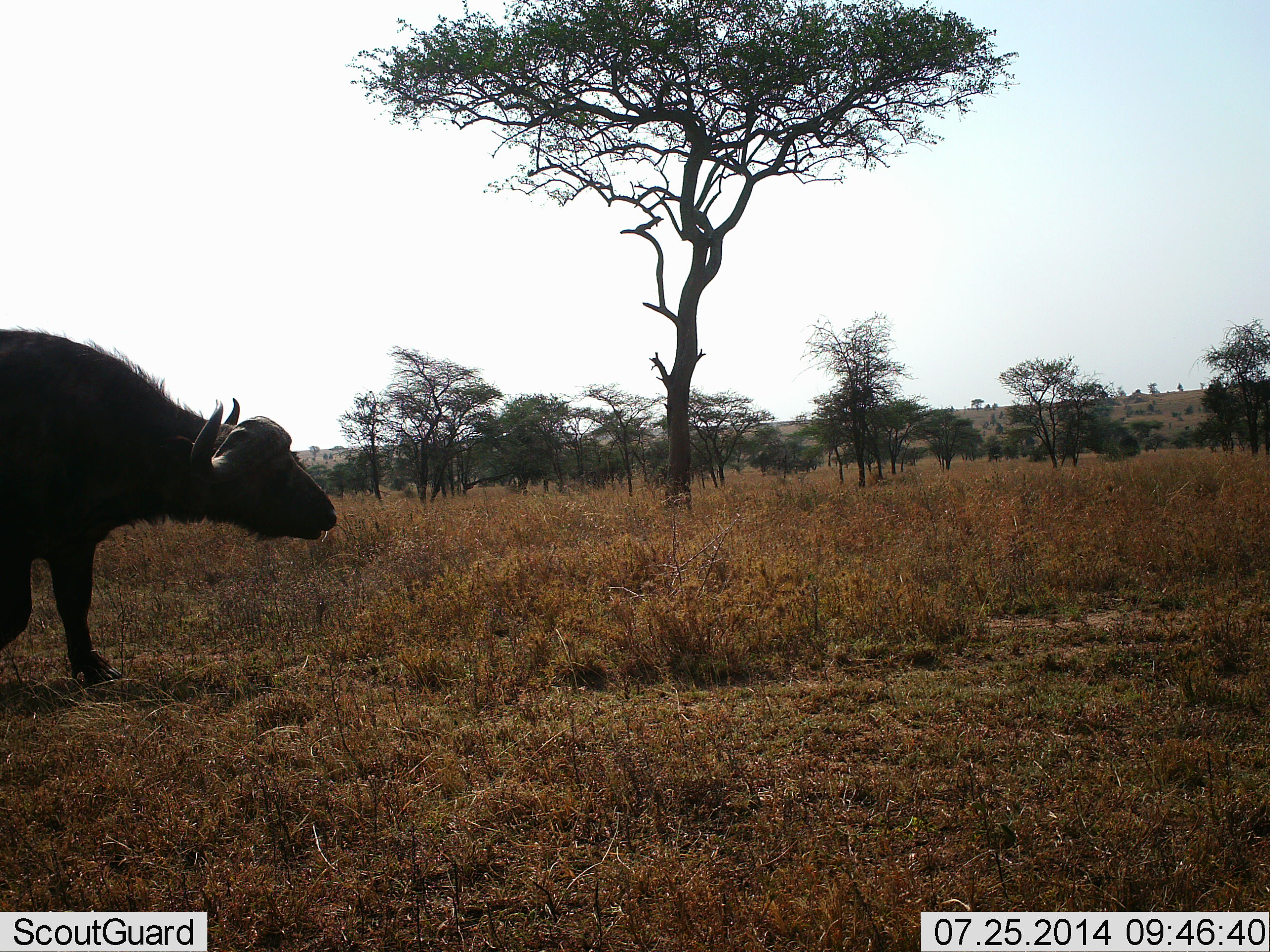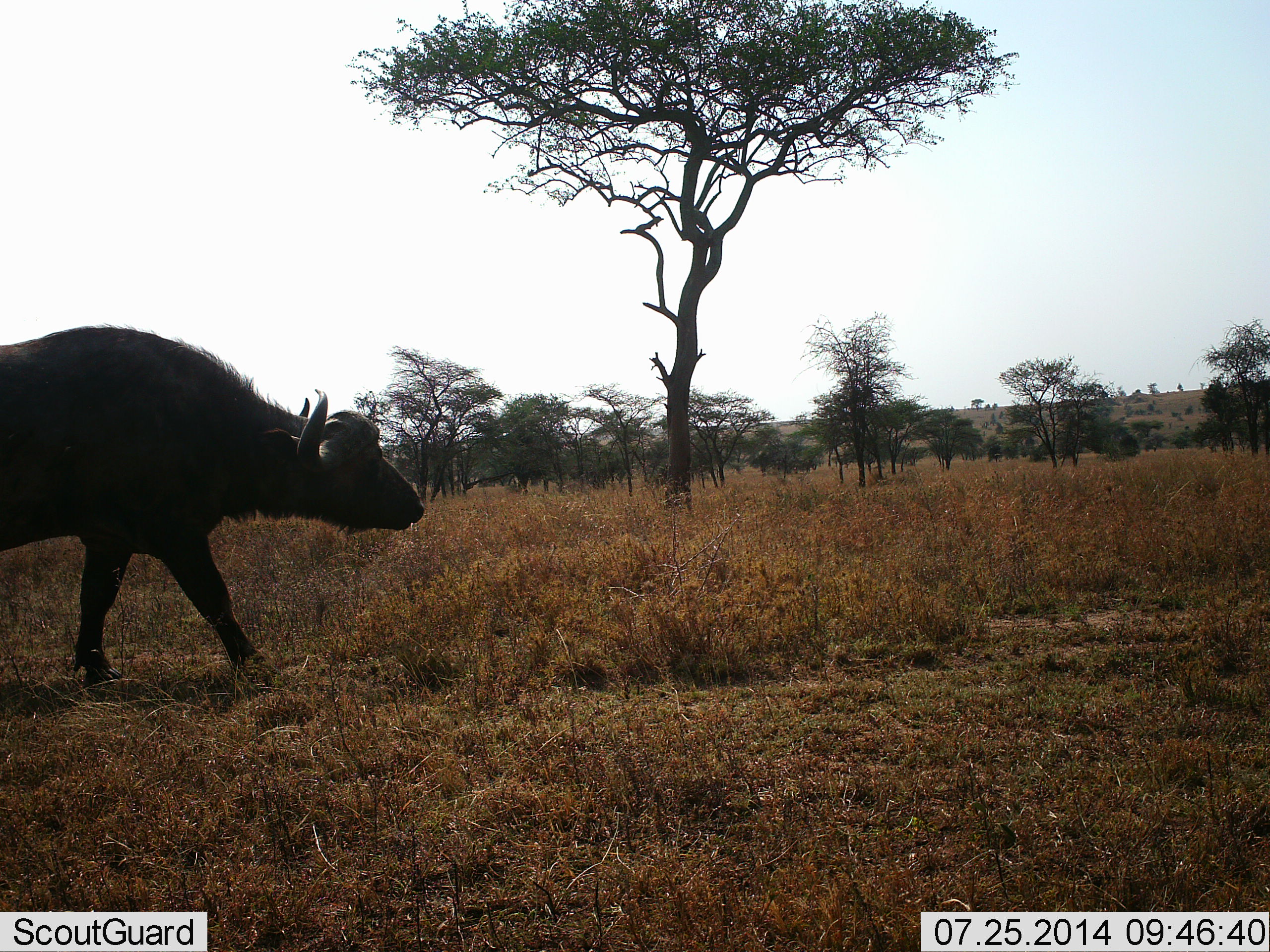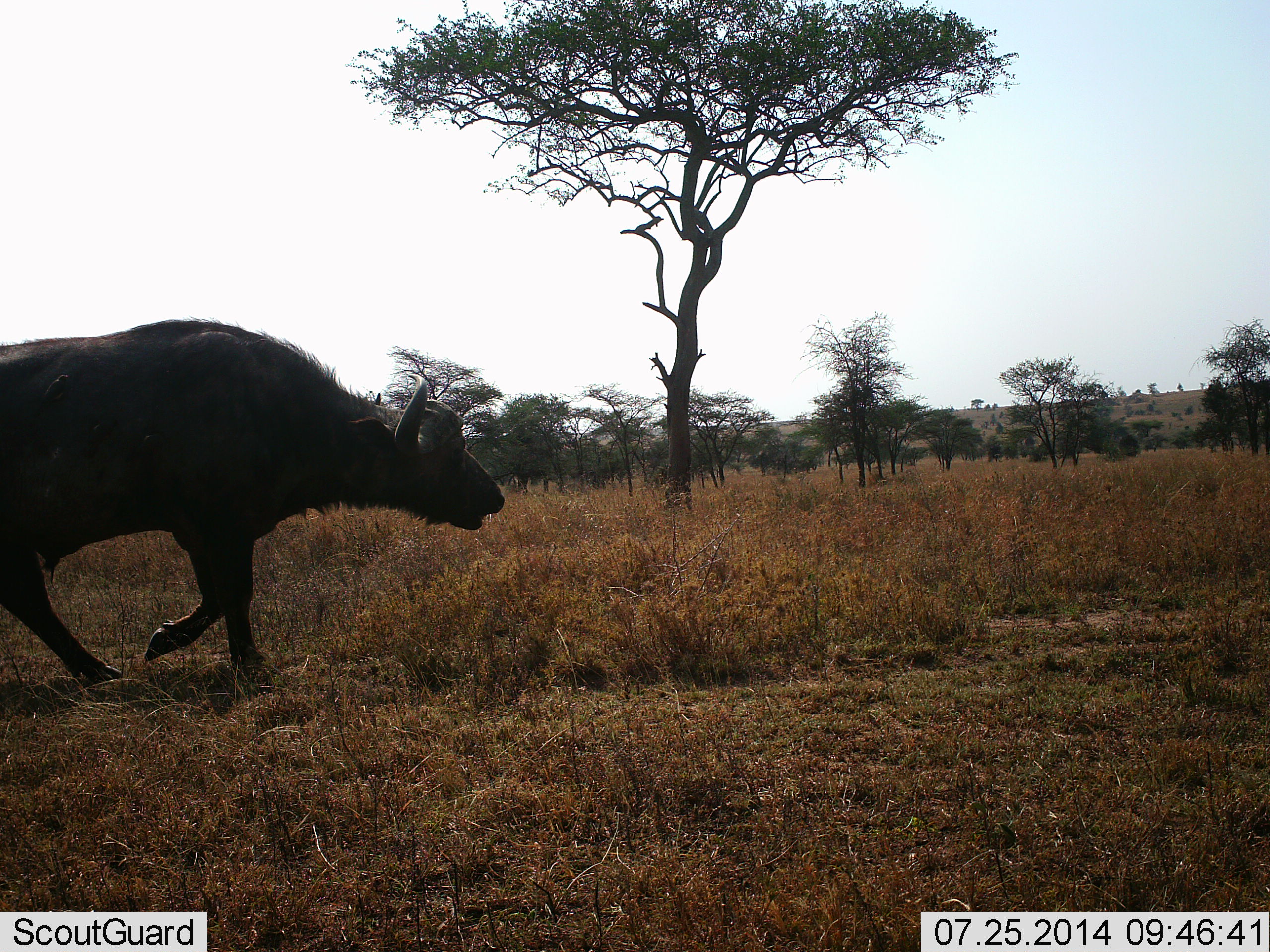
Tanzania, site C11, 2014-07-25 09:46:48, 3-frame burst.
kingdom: Animalia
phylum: Chordata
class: Mammalia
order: Artiodactyla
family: Bovidae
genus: Syncerus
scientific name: Syncerus caffer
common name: cape buffalo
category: buffalo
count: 1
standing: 10%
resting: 0%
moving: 90%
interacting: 0%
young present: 0%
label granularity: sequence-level